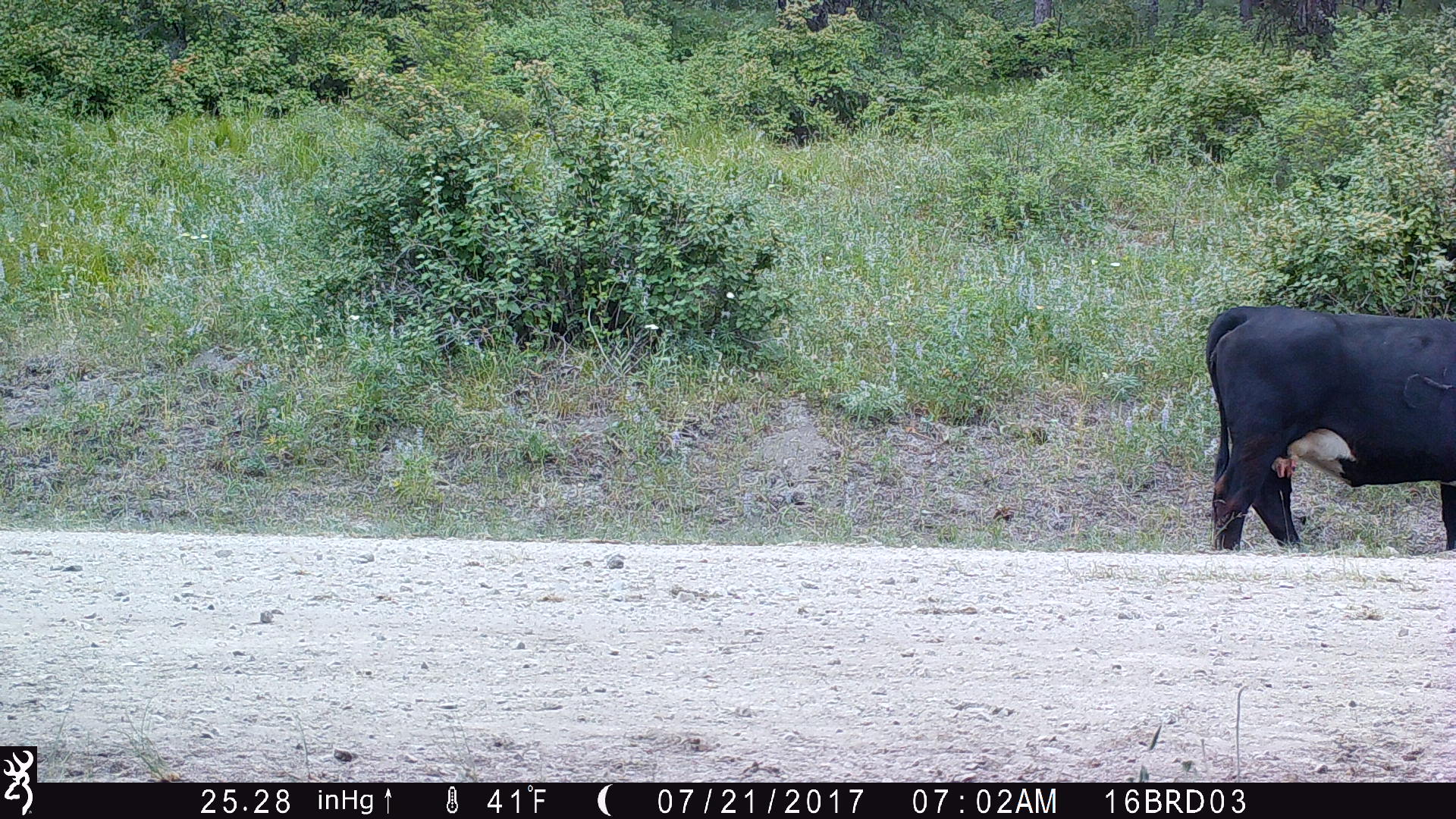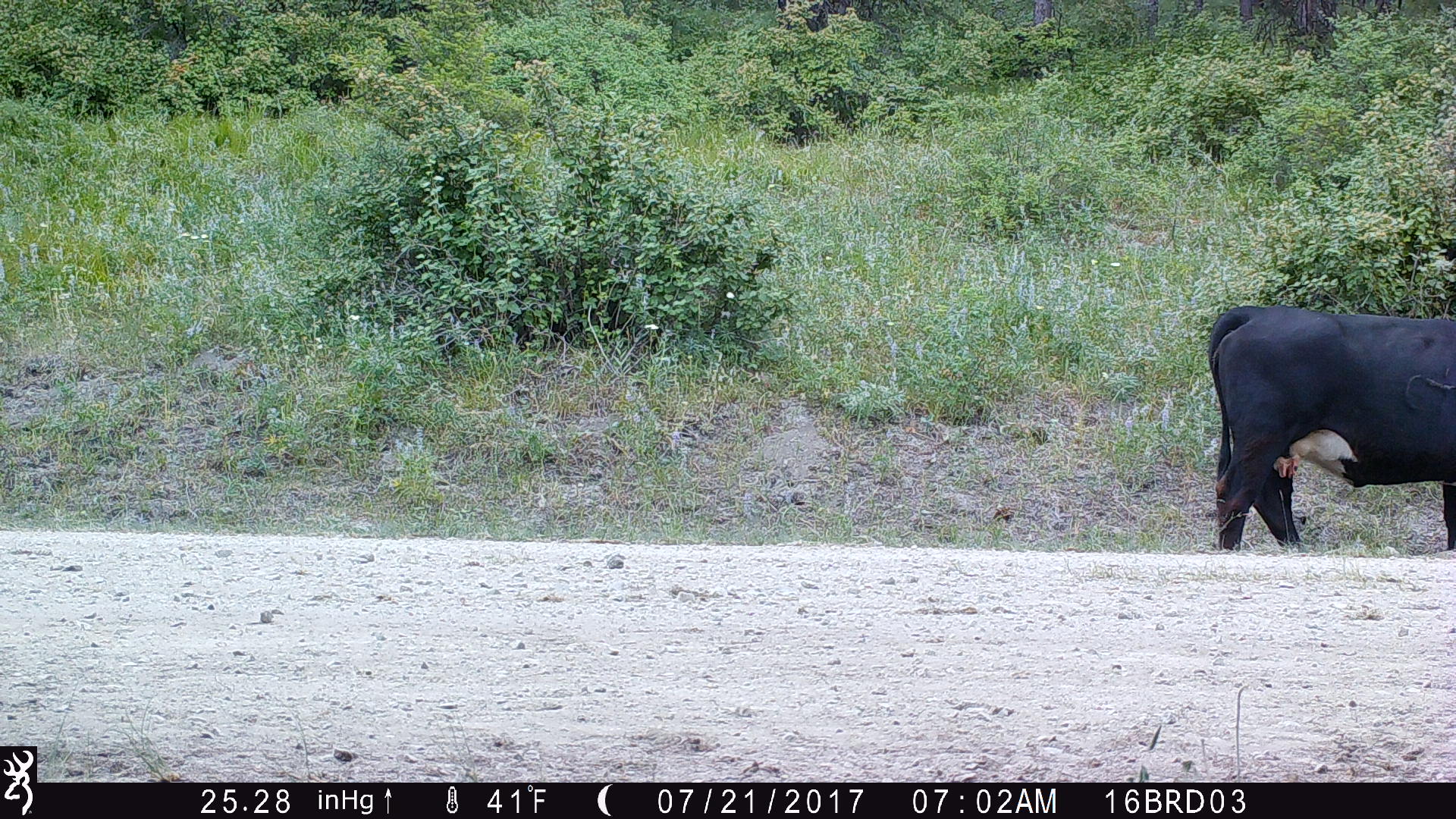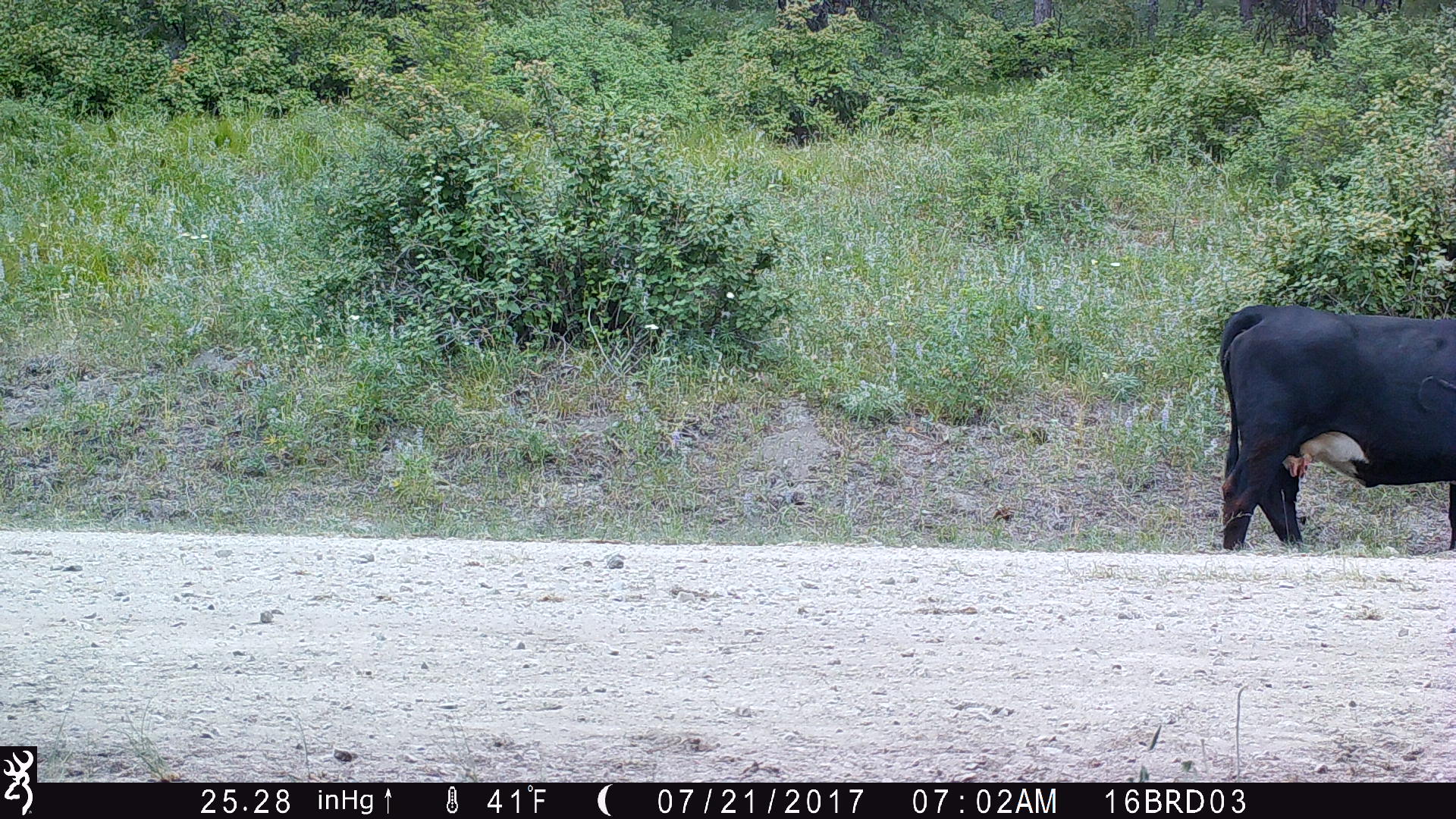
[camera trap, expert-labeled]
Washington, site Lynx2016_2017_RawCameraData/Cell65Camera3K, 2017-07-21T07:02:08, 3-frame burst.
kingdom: Animalia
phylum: Chordata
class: Mammalia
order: Artiodactyla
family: Bovidae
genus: Bos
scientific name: Bos taurus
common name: domestic cattle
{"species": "domestic cattle (Bos taurus)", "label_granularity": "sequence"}